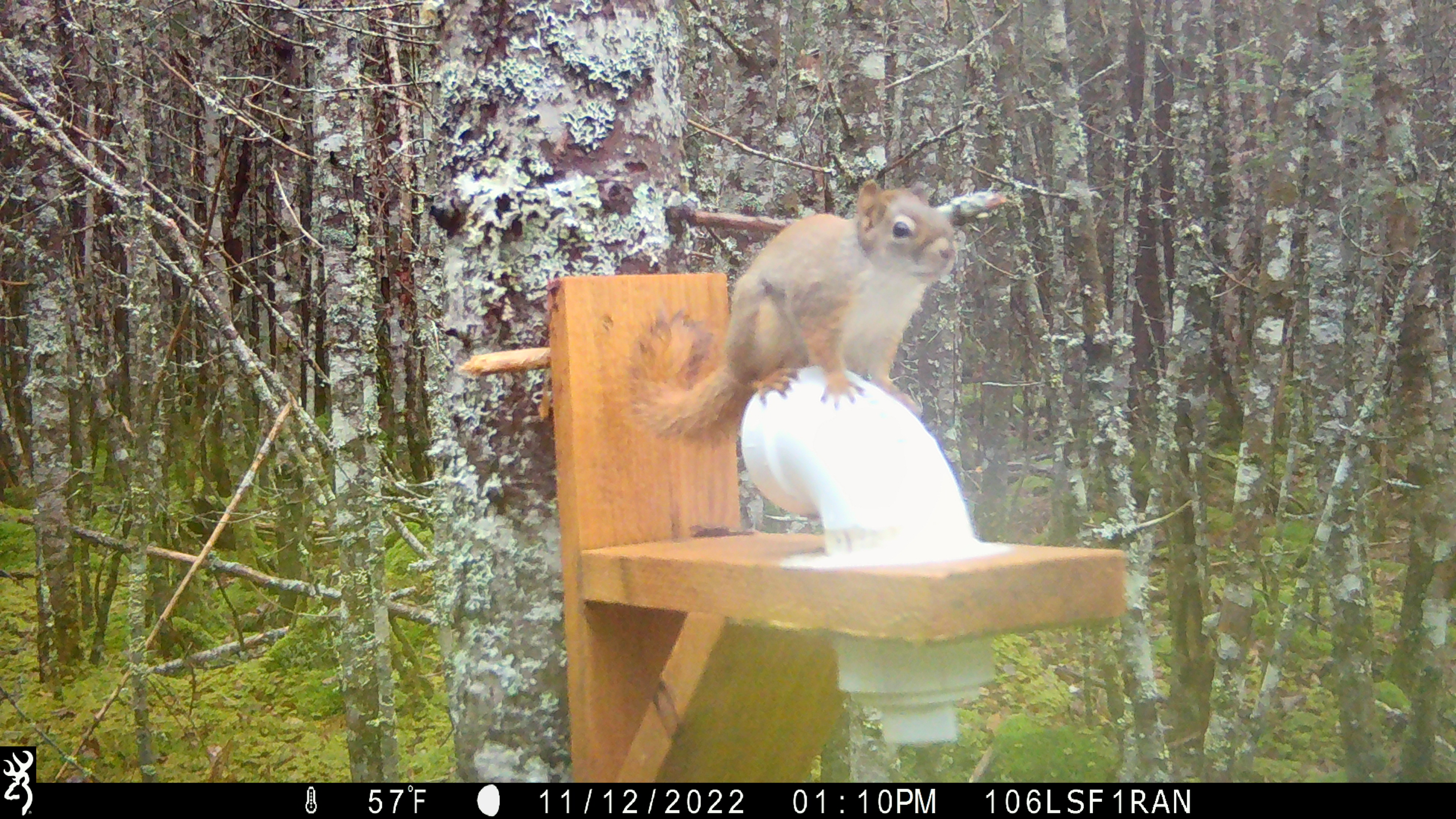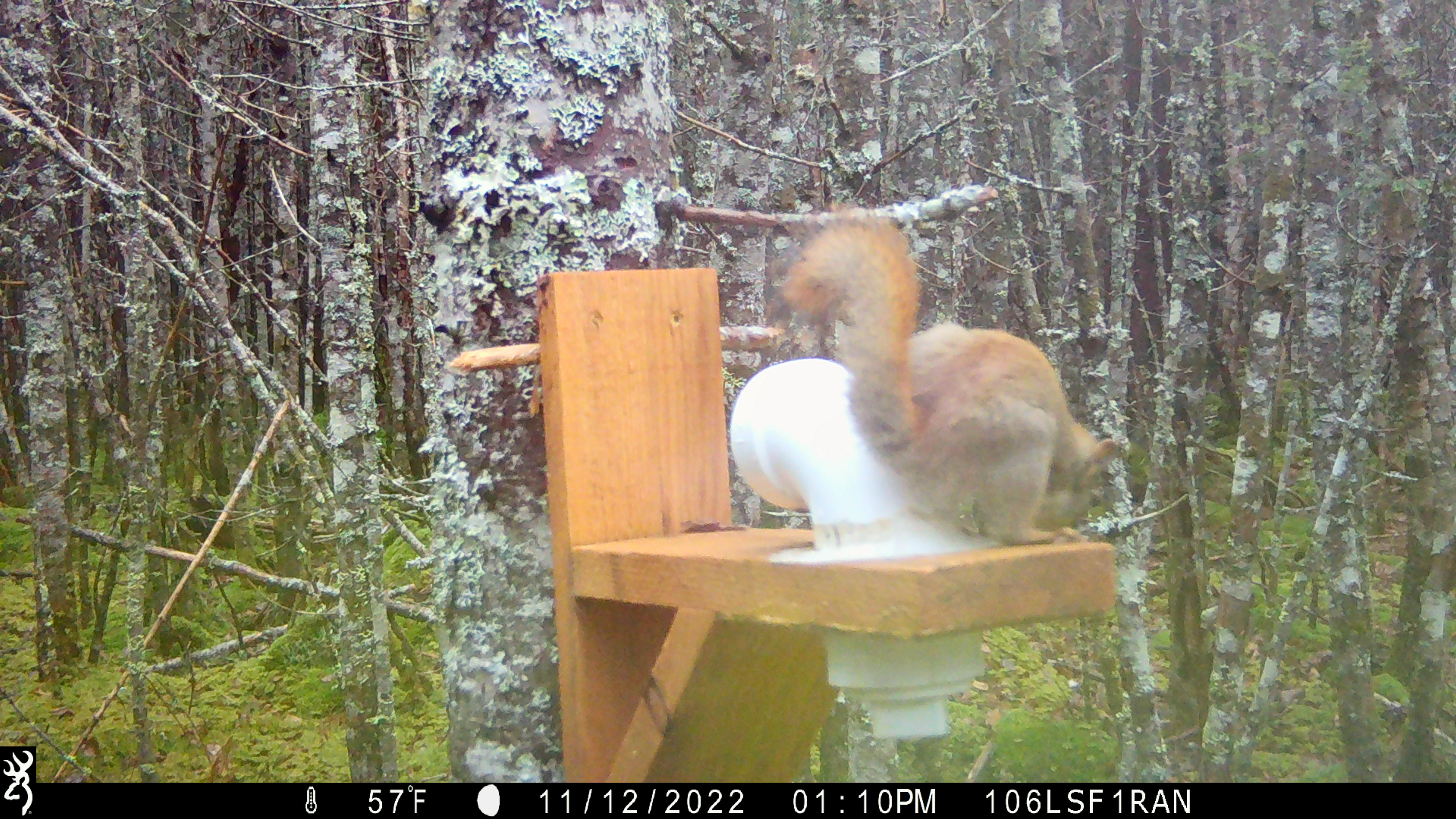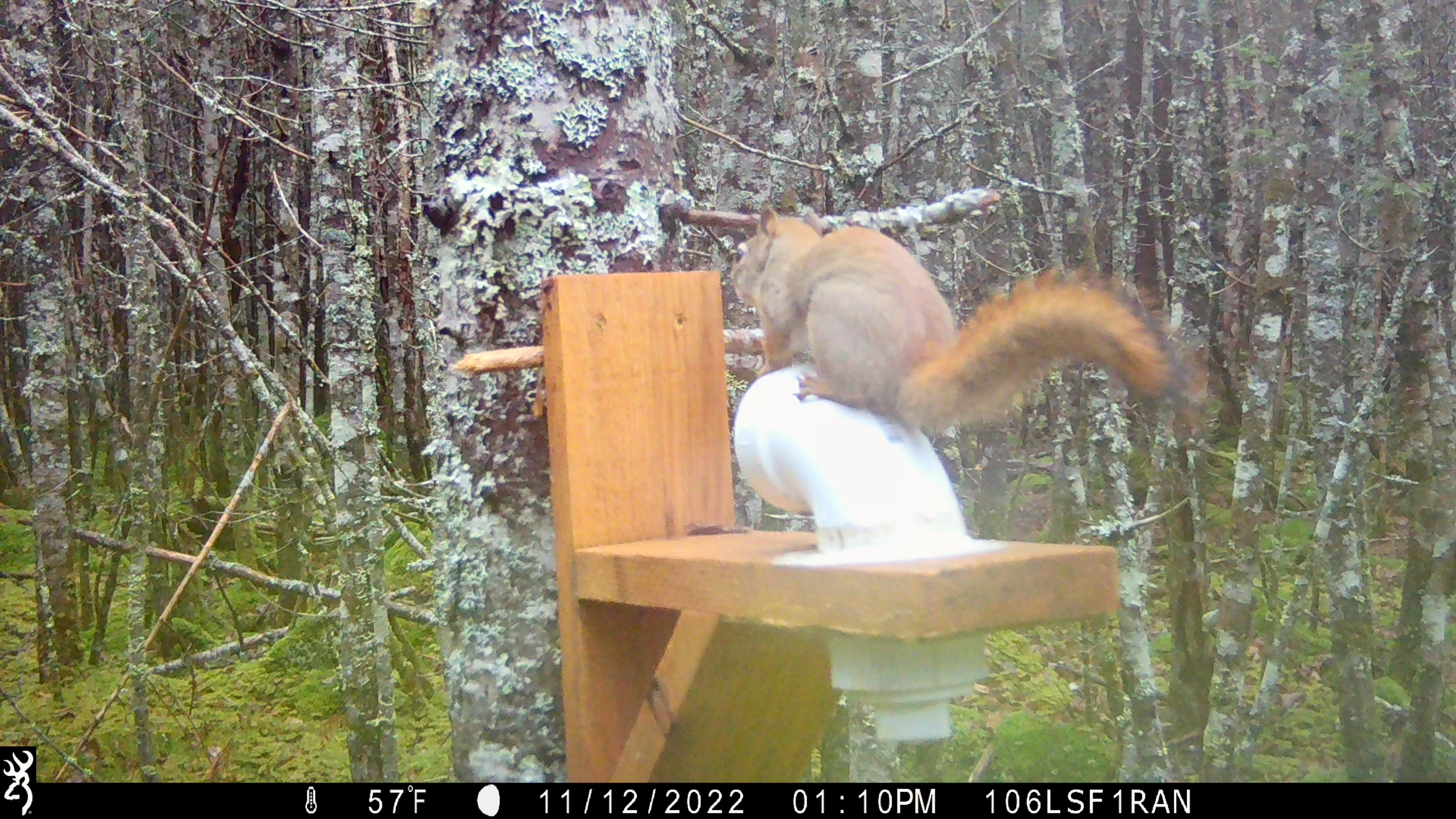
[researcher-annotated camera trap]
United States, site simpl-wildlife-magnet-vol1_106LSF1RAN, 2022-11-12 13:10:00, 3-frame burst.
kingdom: Animalia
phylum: Chordata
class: Mammalia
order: Rodentia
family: Sciuridae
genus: Tamiasciurus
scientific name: Tamiasciurus hudsonicus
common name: red squirrel